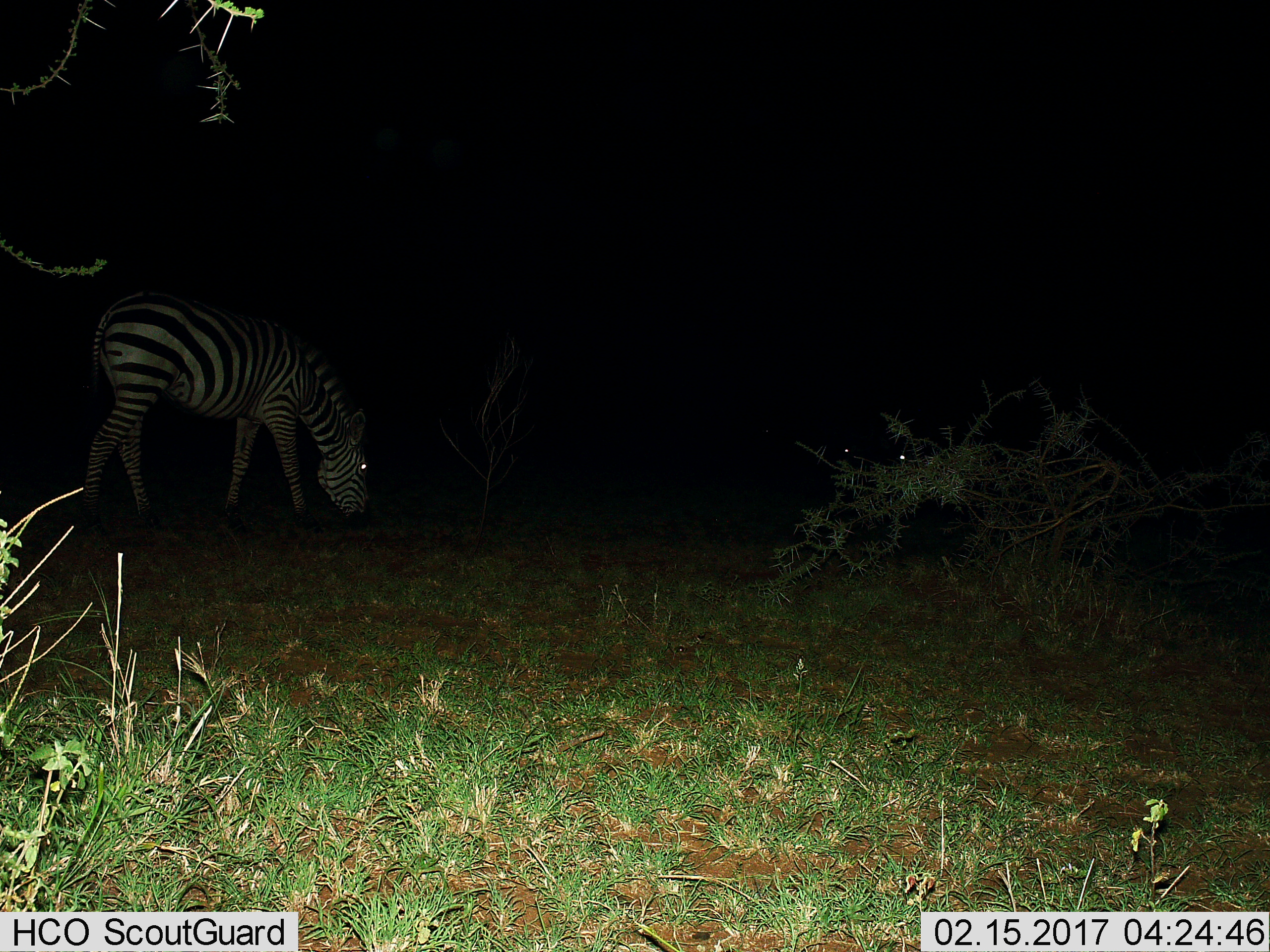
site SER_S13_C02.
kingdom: Animalia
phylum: Chordata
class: Mammalia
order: Perissodactyla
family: Equidae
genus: Equus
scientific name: Equus quagga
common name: plains zebra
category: zebraplains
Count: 1.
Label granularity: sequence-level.